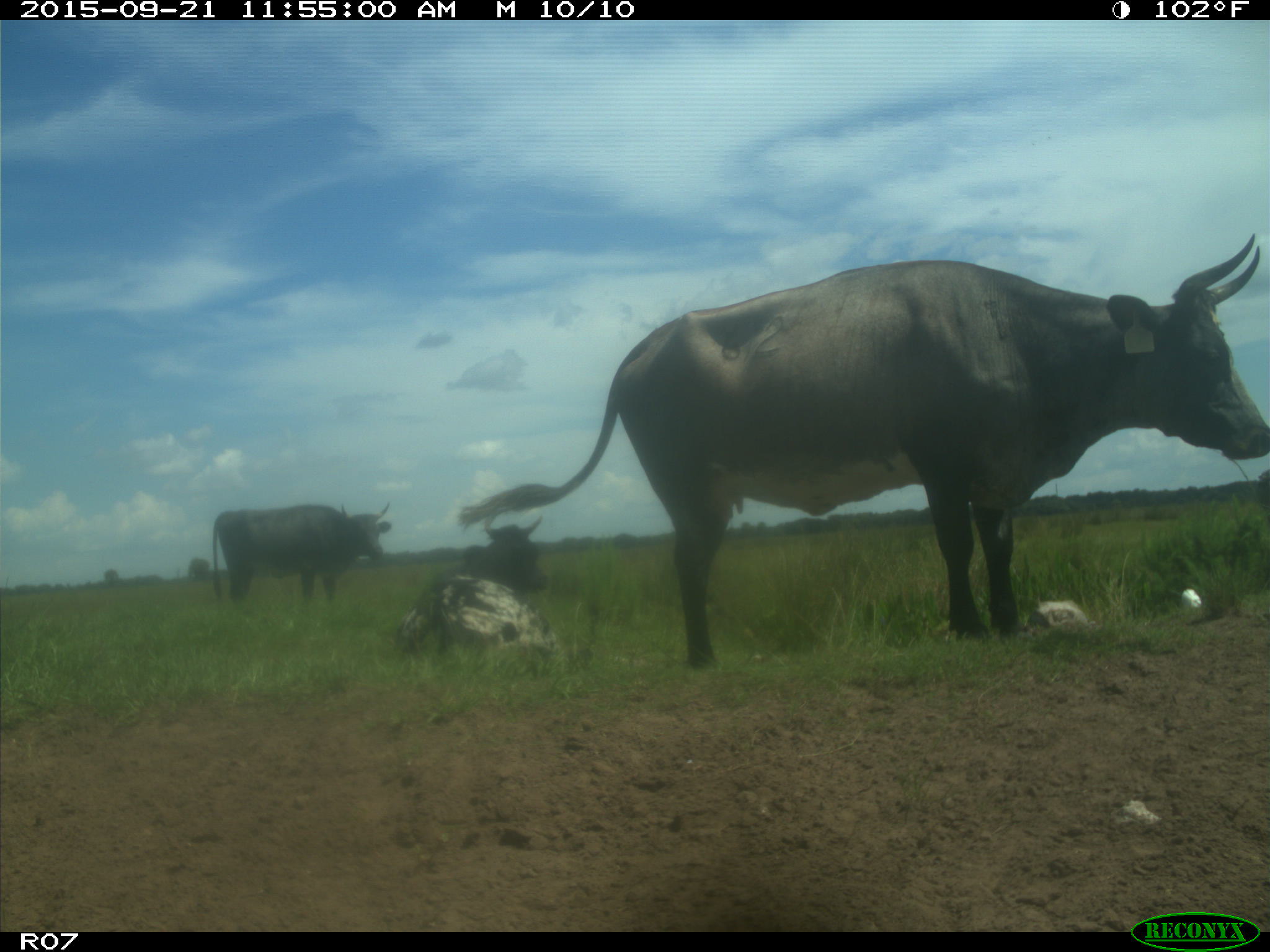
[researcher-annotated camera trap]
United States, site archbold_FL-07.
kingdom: Animalia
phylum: Chordata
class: Mammalia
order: Artiodactyla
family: Bovidae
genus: Bos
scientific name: Bos taurus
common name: domestic cow